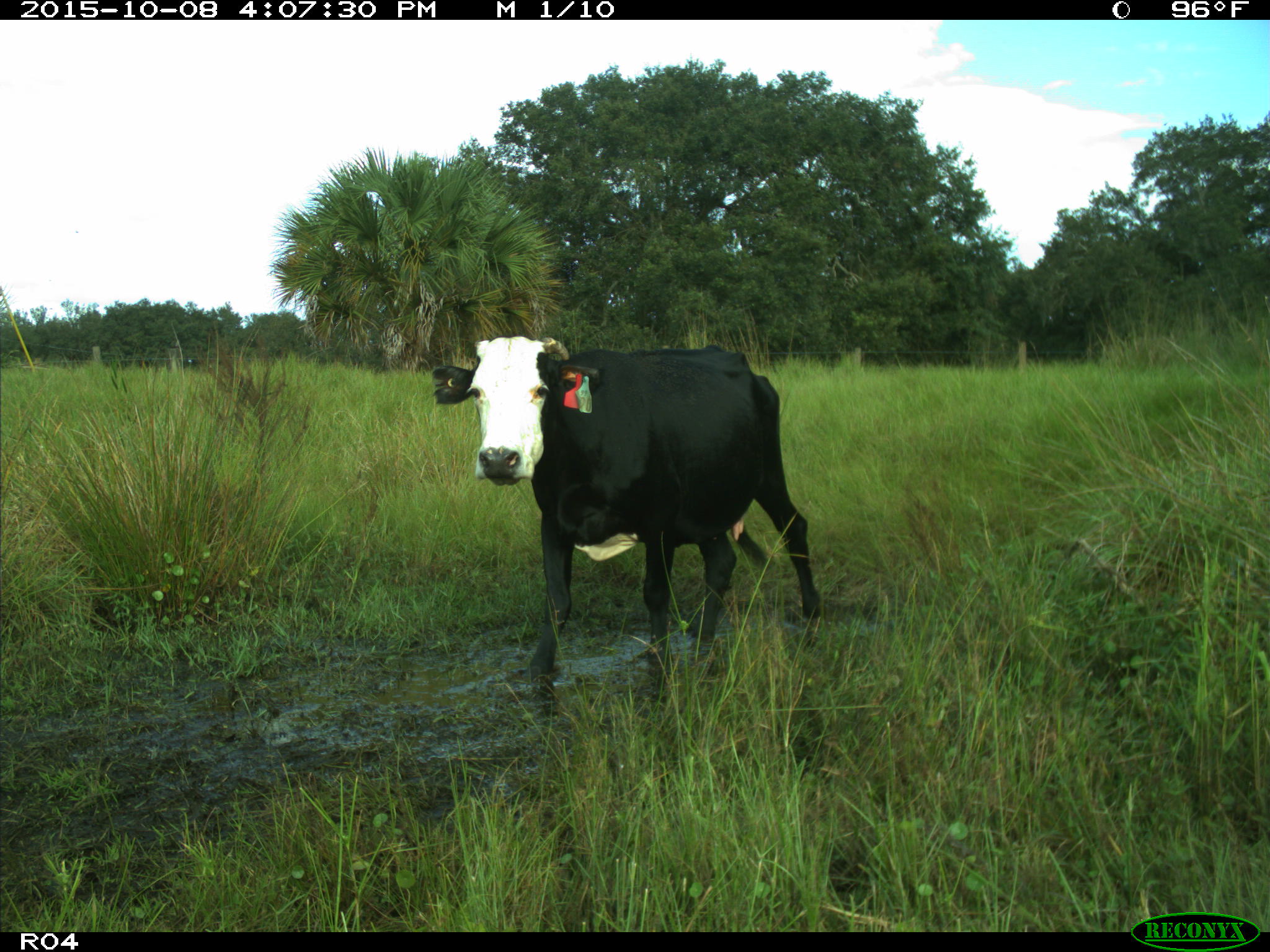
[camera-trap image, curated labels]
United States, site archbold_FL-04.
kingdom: Animalia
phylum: Chordata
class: Mammalia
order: Artiodactyla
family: Bovidae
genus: Bos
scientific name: Bos taurus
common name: domestic cow